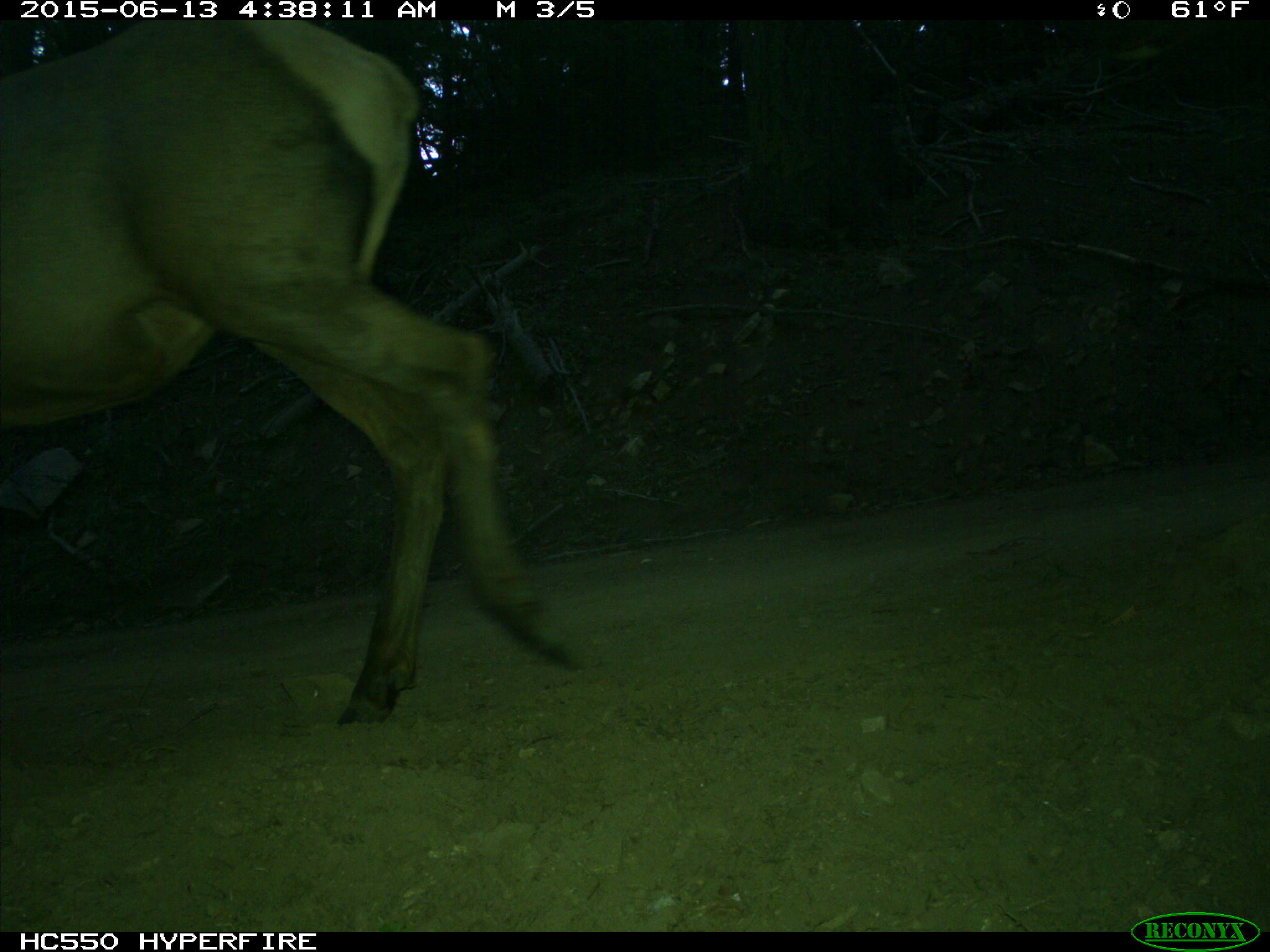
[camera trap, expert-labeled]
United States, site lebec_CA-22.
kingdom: Animalia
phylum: Chordata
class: Mammalia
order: Artiodactyla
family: Cervidae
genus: Cervus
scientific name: Cervus canadensis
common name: elk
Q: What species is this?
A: Cervus canadensis (elk).